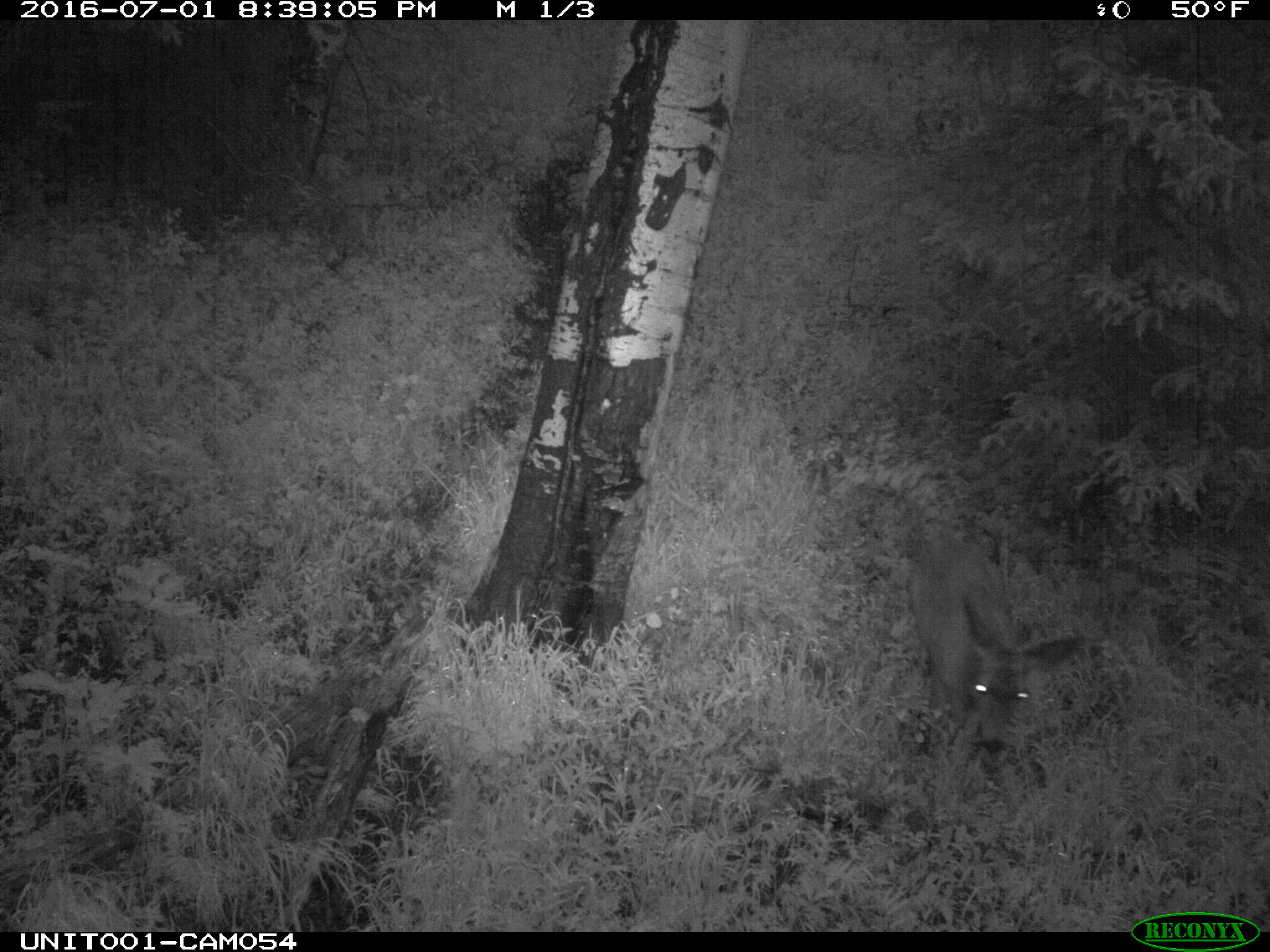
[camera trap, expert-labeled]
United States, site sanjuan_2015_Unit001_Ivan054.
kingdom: Animalia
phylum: Chordata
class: Mammalia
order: Artiodactyla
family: Cervidae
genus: Odocoileus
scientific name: Odocoileus hemionus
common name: mule deer